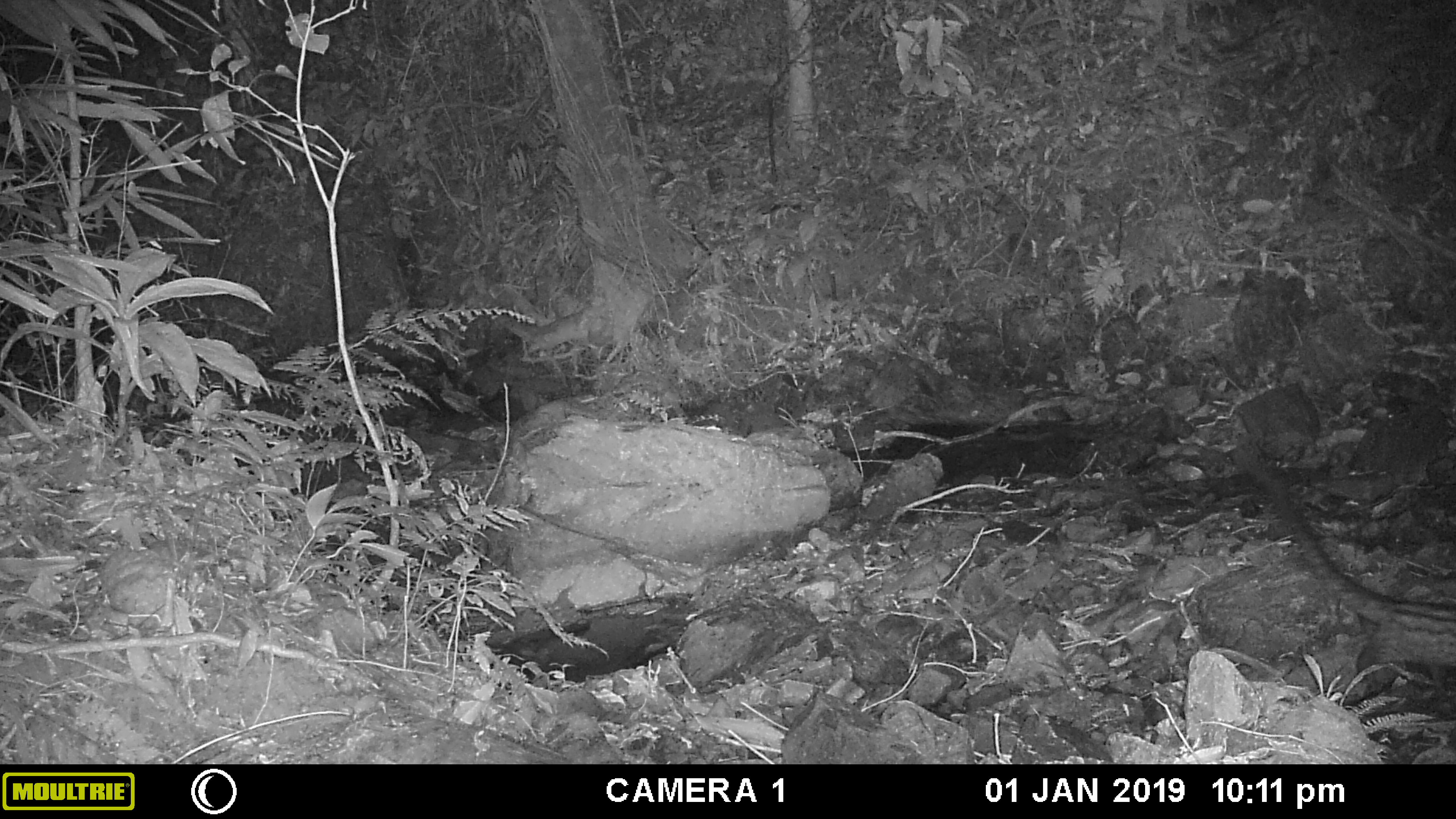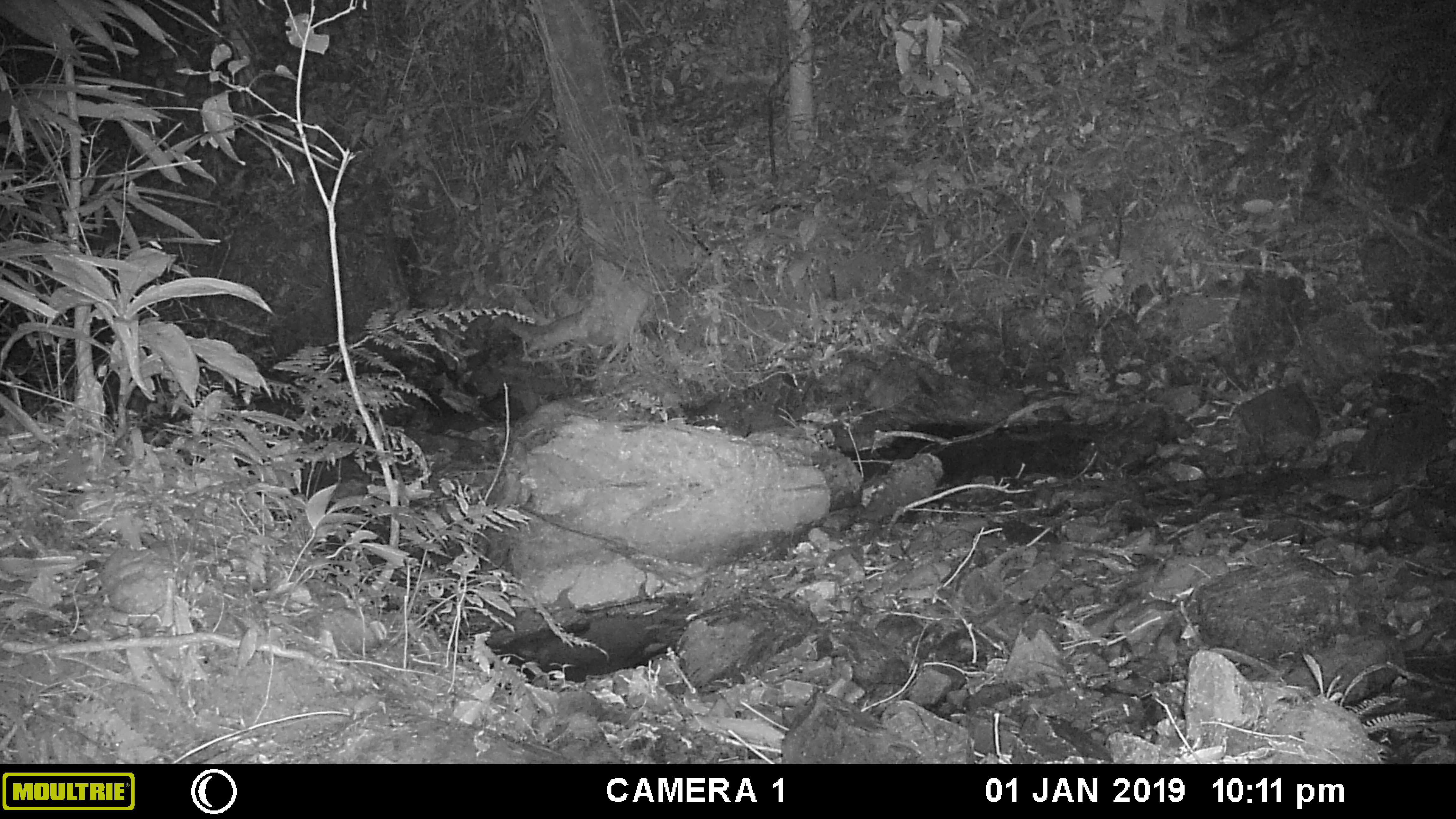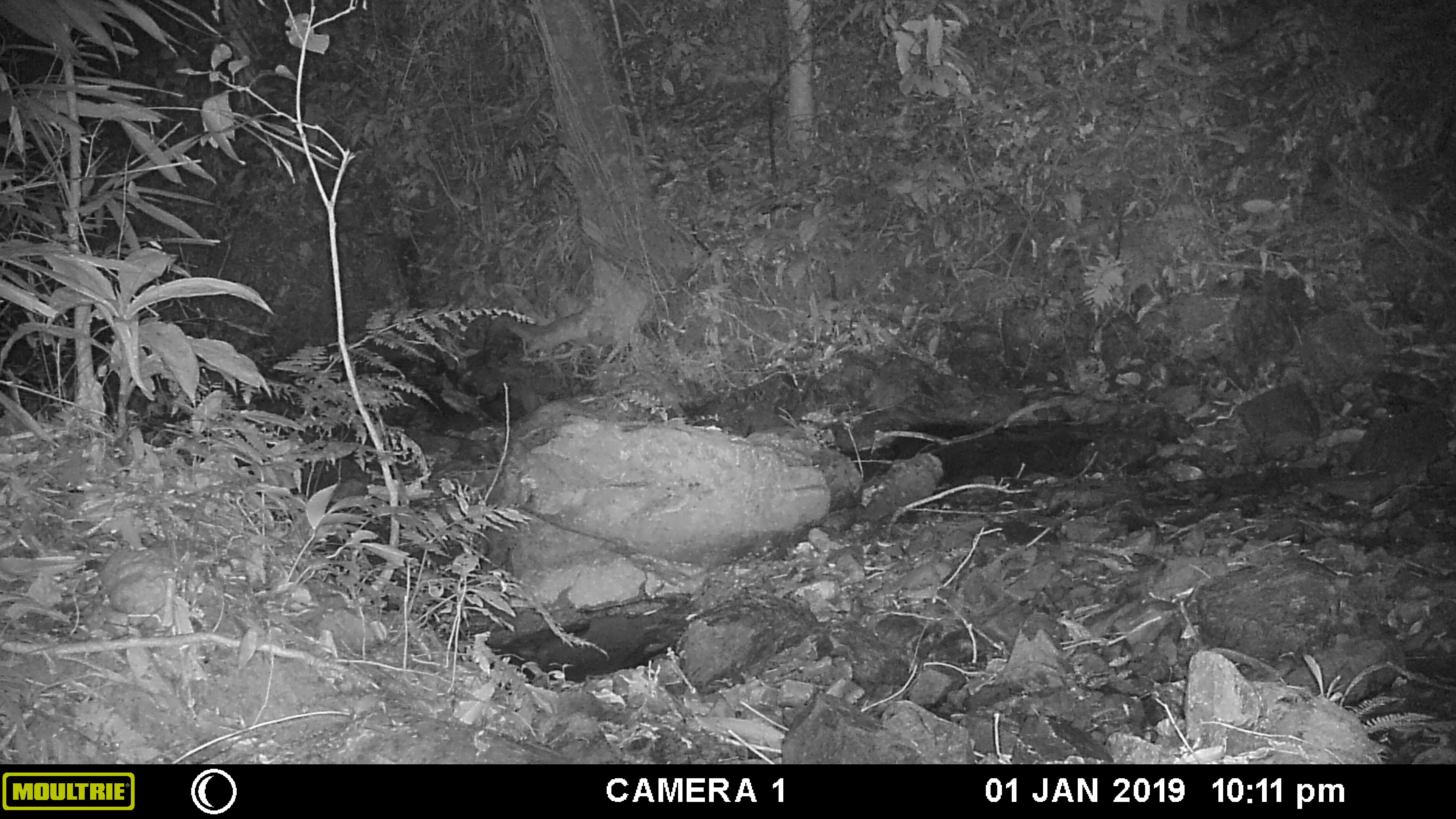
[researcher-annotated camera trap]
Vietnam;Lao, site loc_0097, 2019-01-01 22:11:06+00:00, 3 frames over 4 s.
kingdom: Animalia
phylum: Chordata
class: Mammalia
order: Carnivora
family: Viverridae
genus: Paradoxurus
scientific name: Paradoxurus hermaphroditus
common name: common palm civet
Common palm civet (Paradoxurus hermaphroditus). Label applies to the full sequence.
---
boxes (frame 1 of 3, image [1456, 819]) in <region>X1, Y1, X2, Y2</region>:
common palm civet: <region>1236, 450, 1456, 688</region>